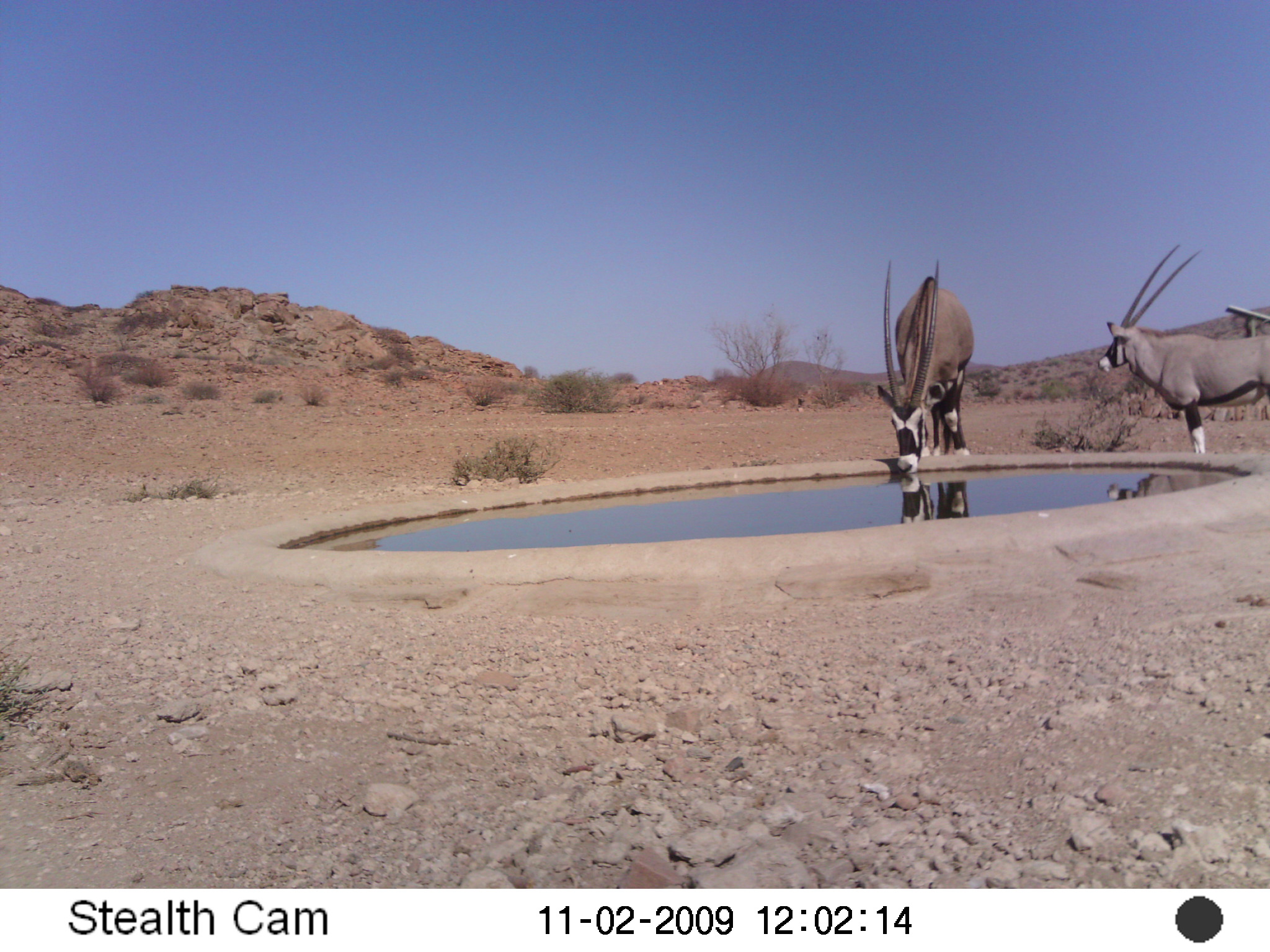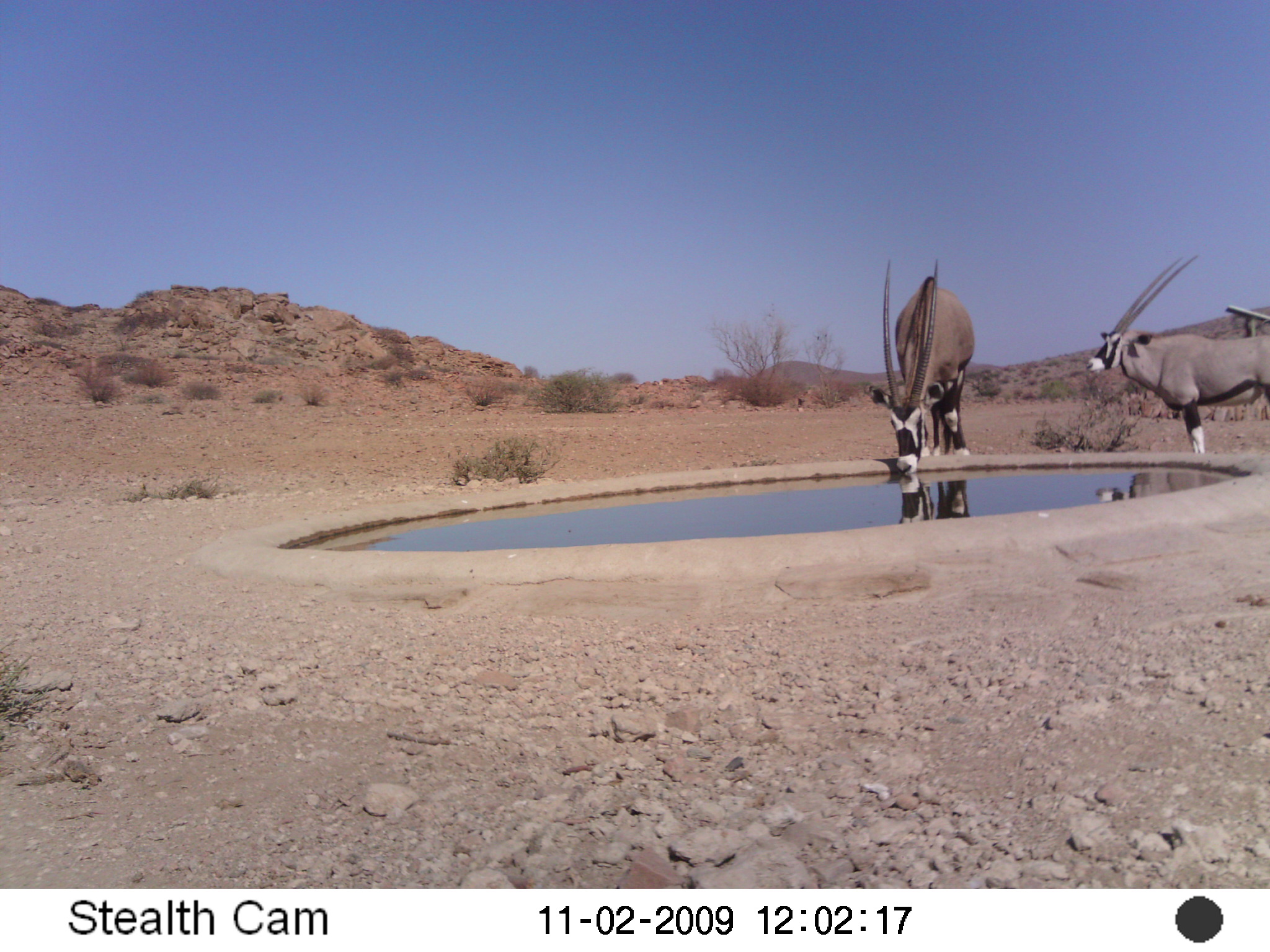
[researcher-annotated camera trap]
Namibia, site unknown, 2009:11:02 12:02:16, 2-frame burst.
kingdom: Animalia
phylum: Chordata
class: Mammalia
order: Artiodactyla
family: Bovidae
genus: Oryx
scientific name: Oryx gazella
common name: gemsbok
Oryx gazella (gemsbok).